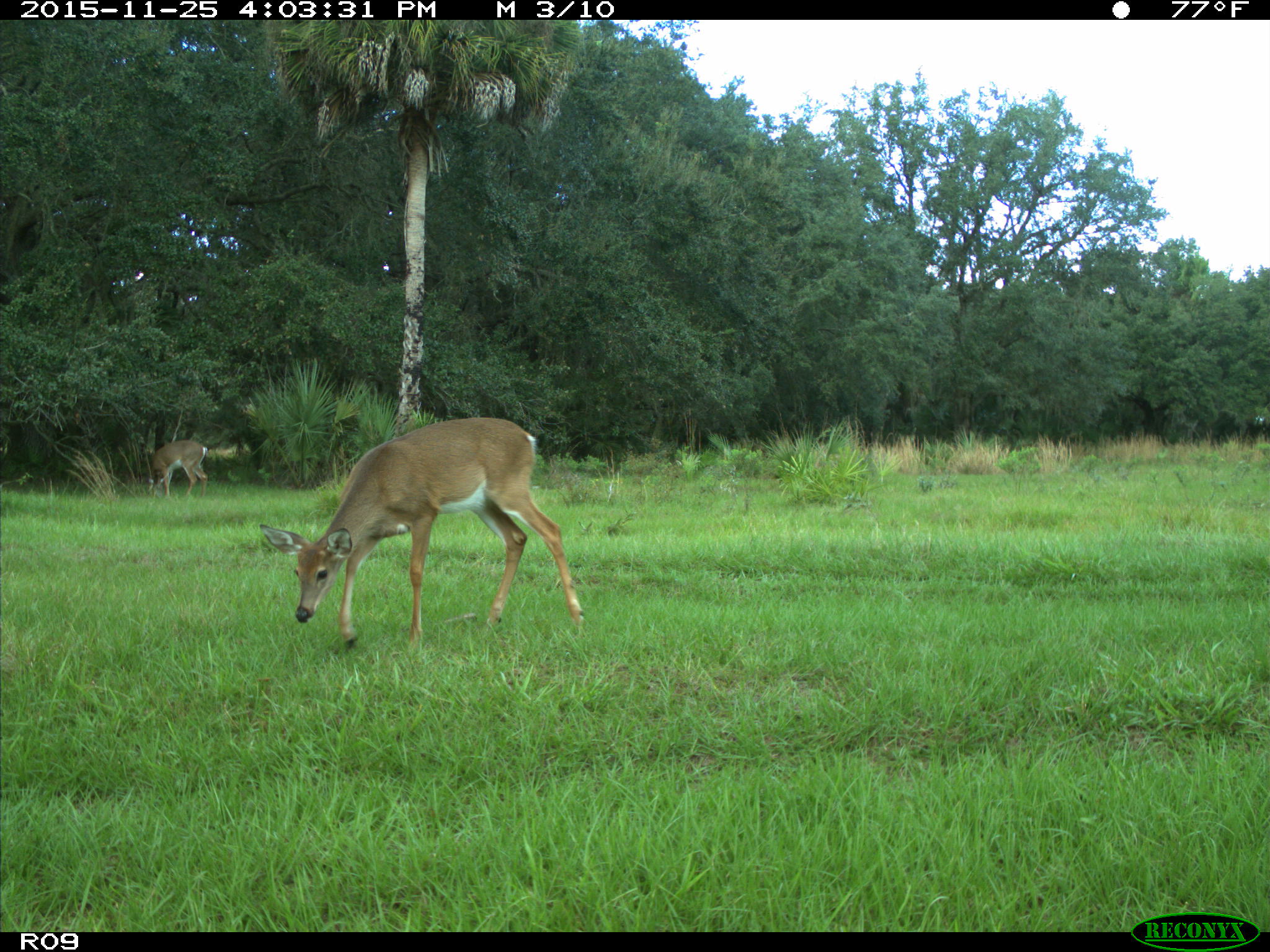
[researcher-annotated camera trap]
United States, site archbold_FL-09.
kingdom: Animalia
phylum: Chordata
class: Mammalia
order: Artiodactyla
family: Cervidae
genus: Odocoileus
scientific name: Odocoileus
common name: deer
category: unidentified deer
Unidentified deer (deer) (Odocoileus).